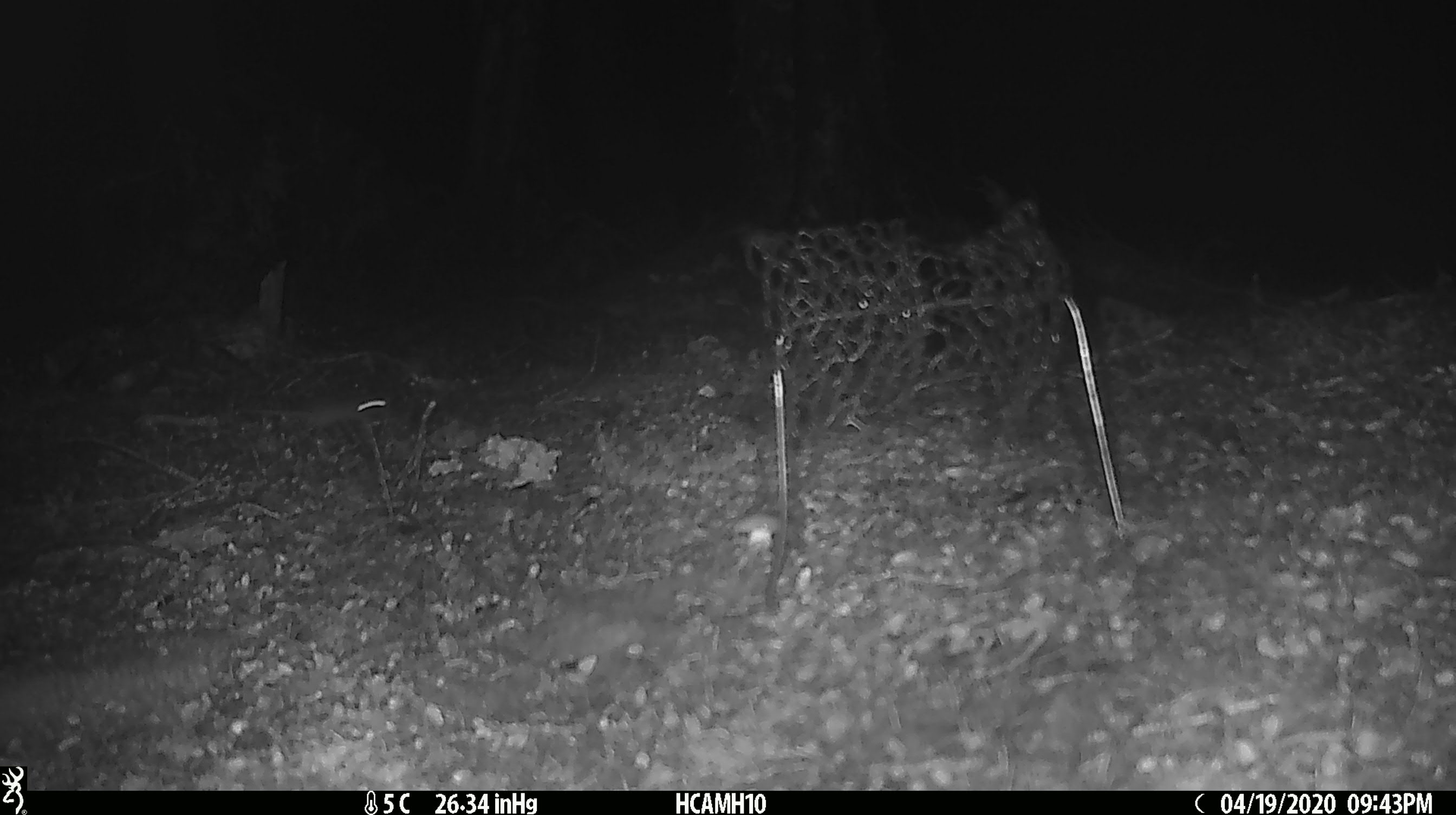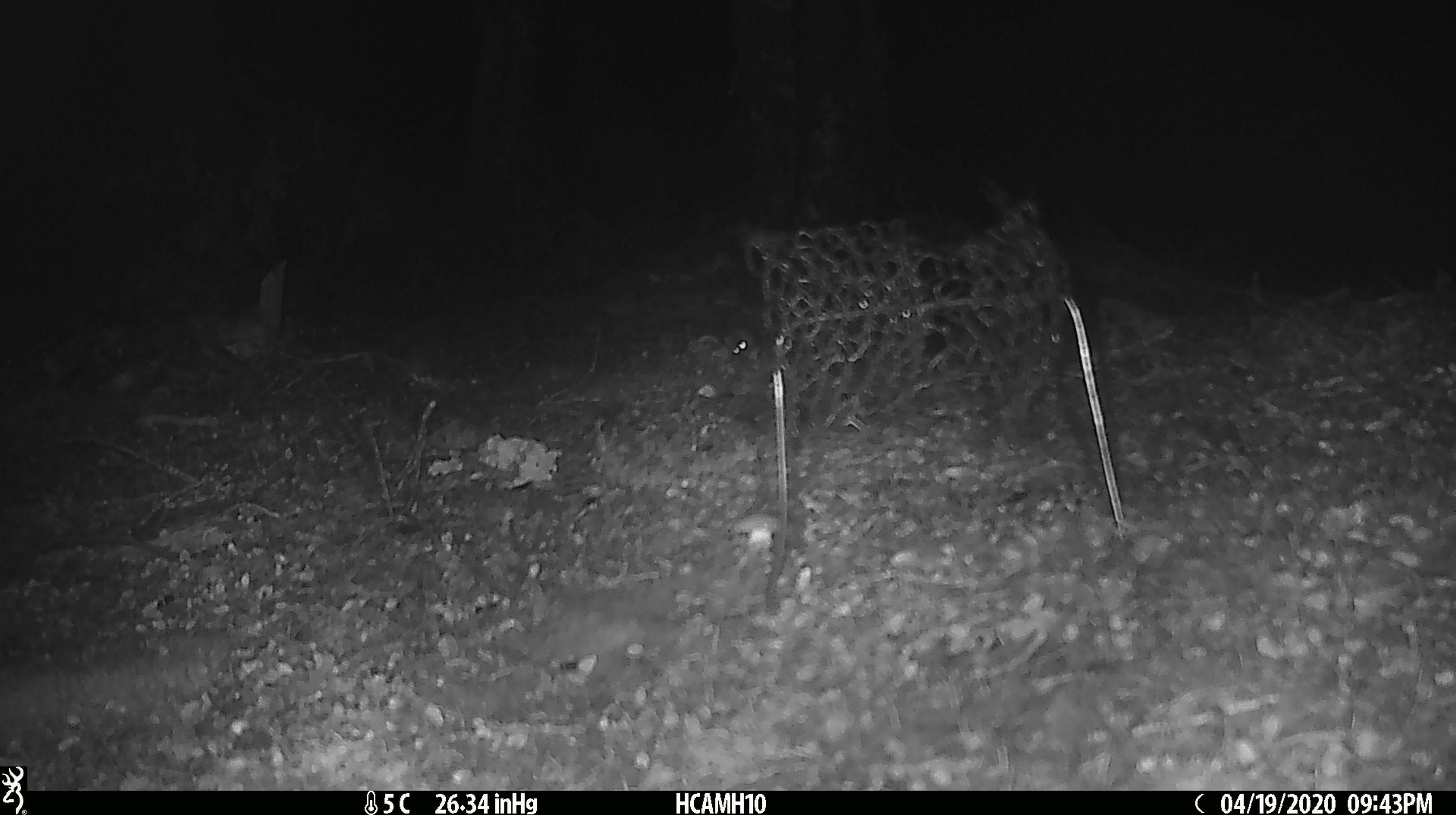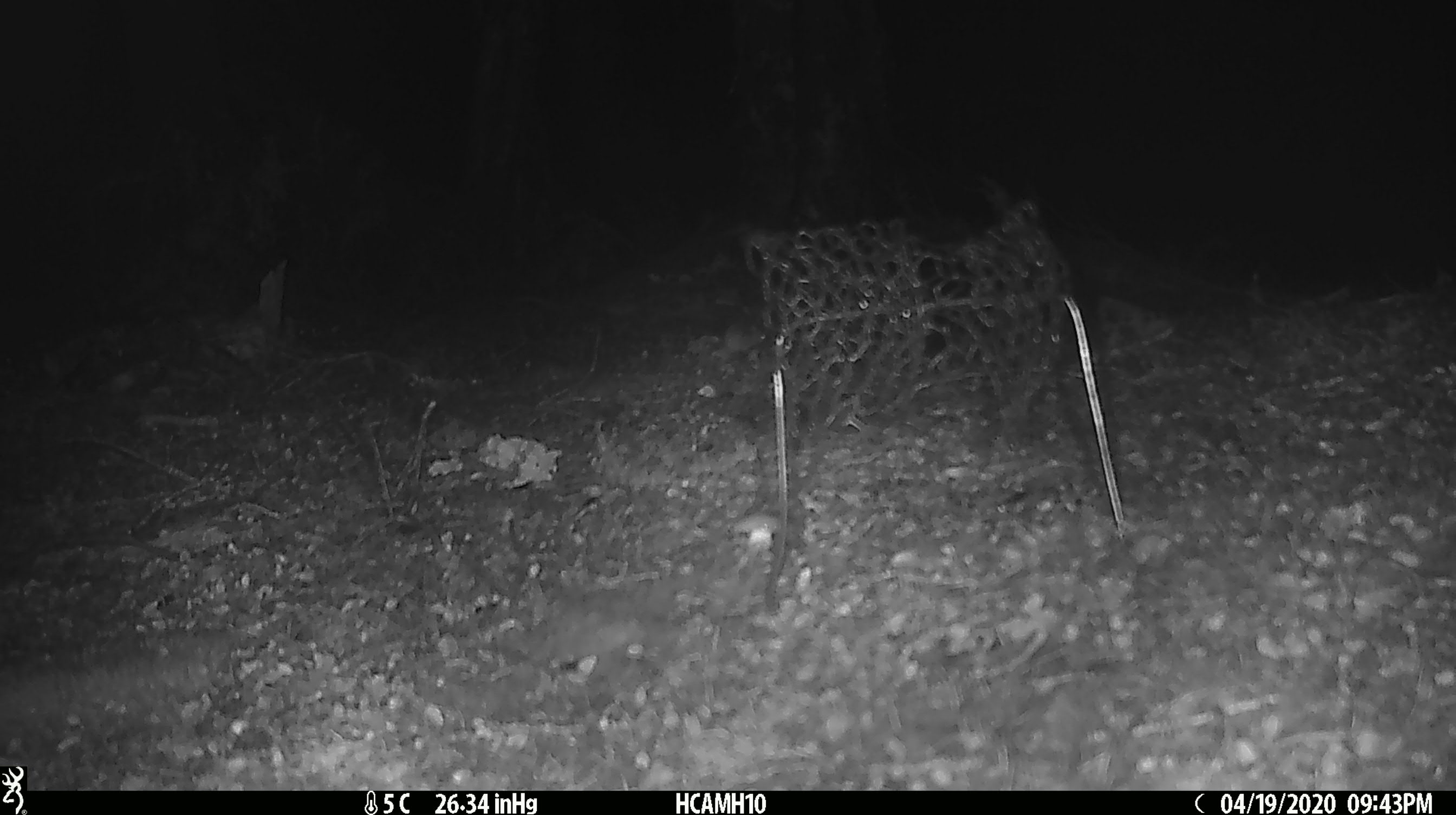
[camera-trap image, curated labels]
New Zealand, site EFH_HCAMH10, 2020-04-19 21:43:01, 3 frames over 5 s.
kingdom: Animalia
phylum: Chordata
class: Mammalia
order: Rodentia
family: Muridae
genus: Mus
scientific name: Mus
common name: mouse